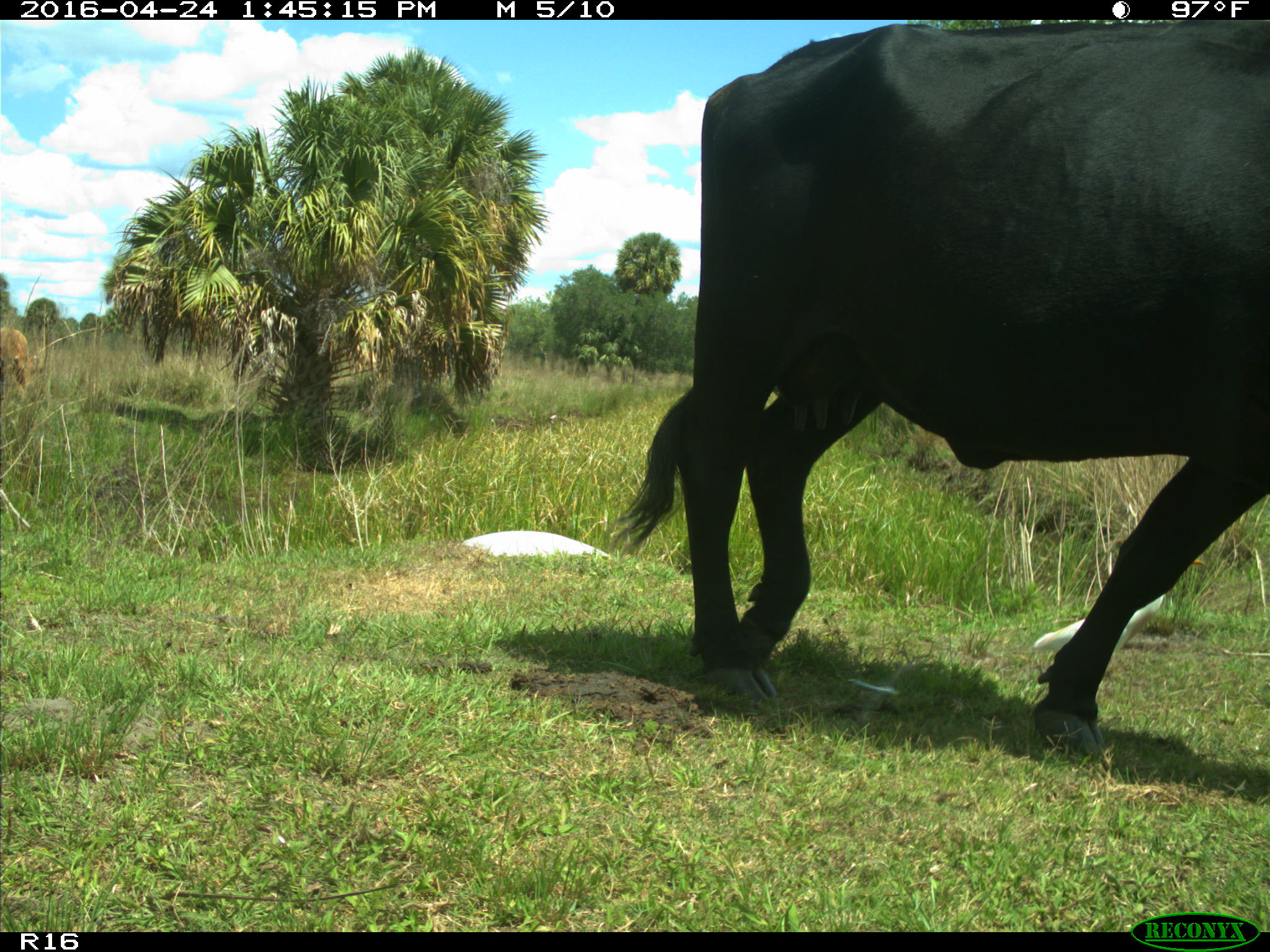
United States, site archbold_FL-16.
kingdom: Animalia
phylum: Chordata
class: Mammalia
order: Artiodactyla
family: Bovidae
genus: Bos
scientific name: Bos taurus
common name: domestic cow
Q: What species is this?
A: Bos taurus (domestic cow).